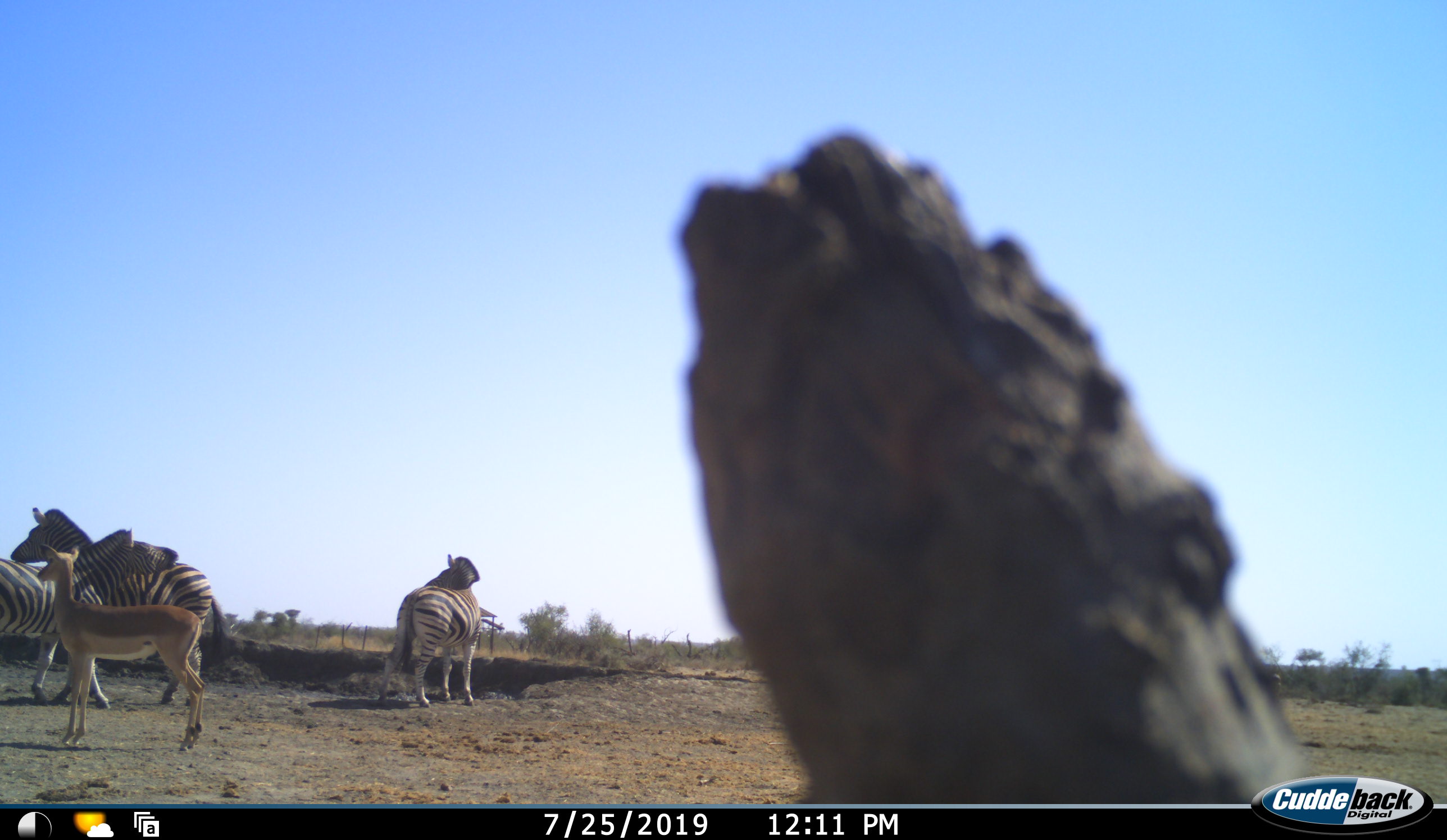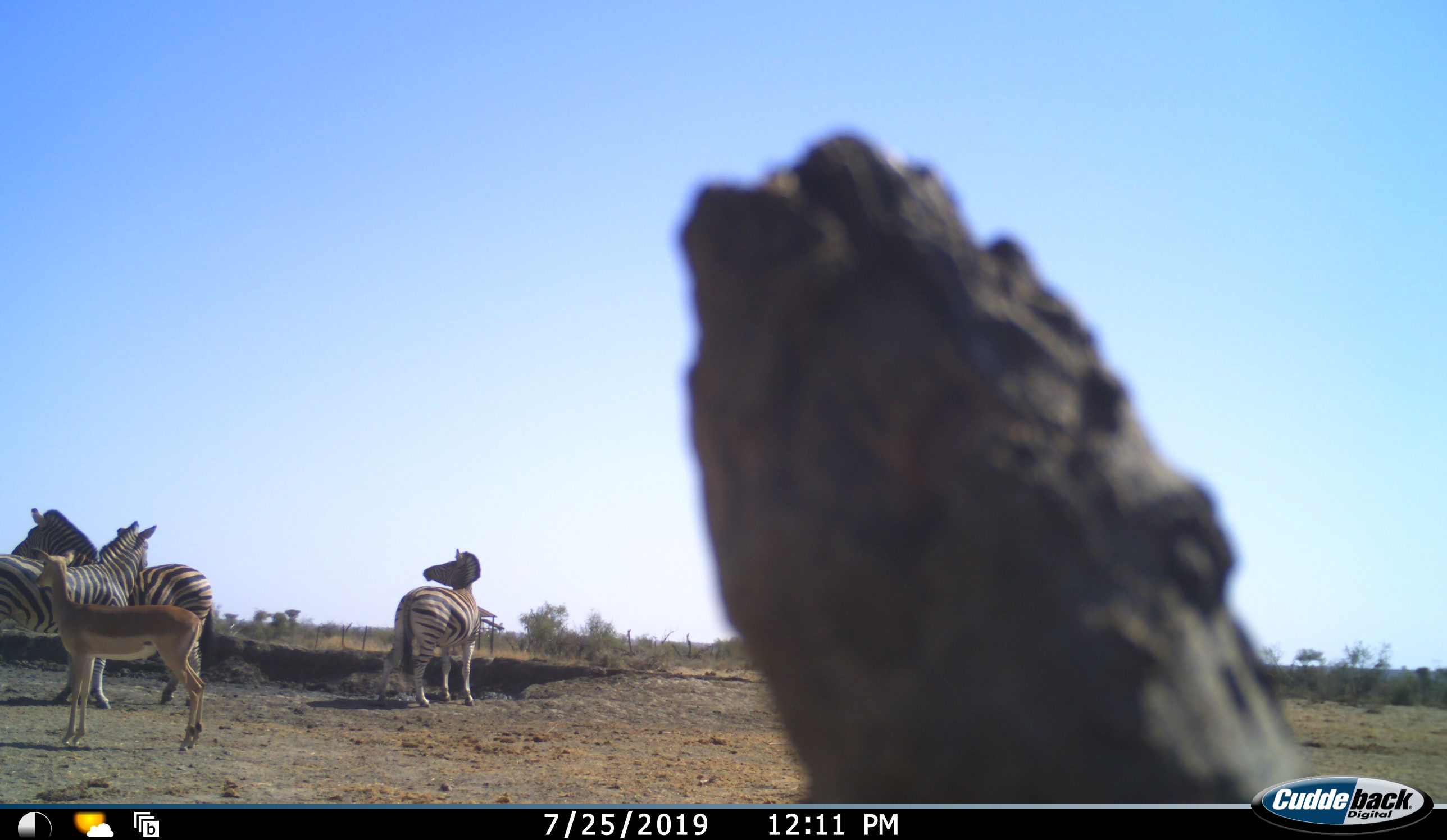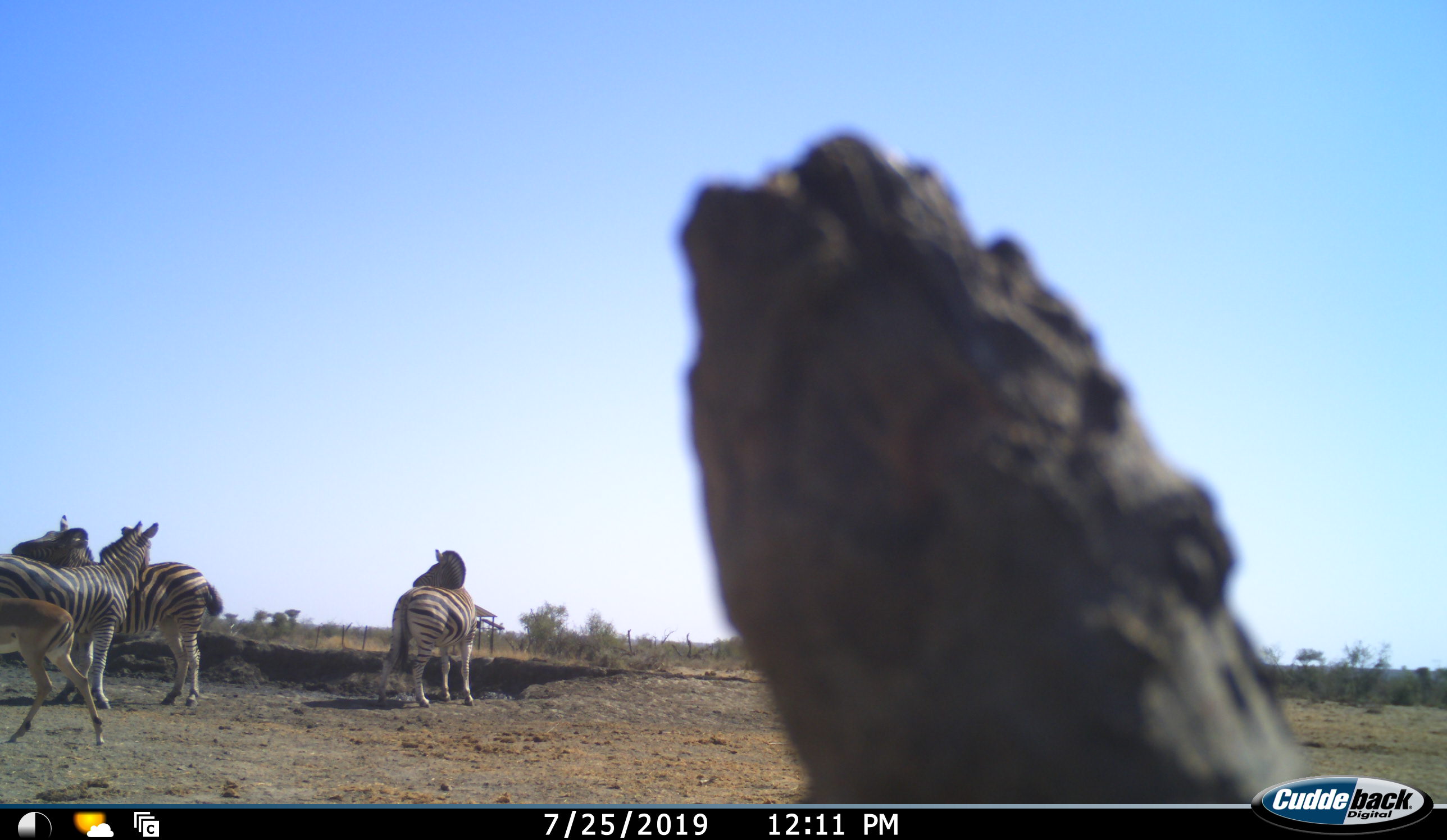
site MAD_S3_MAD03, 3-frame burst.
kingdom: Animalia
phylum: Chordata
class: Mammalia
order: Artiodactyla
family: Bovidae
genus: Aepyceros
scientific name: Aepyceros melampus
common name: impala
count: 1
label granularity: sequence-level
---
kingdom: Animalia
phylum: Chordata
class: Mammalia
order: Perissodactyla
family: Equidae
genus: Equus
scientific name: Equus quagga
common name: plains zebra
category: zebraplains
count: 3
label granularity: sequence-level